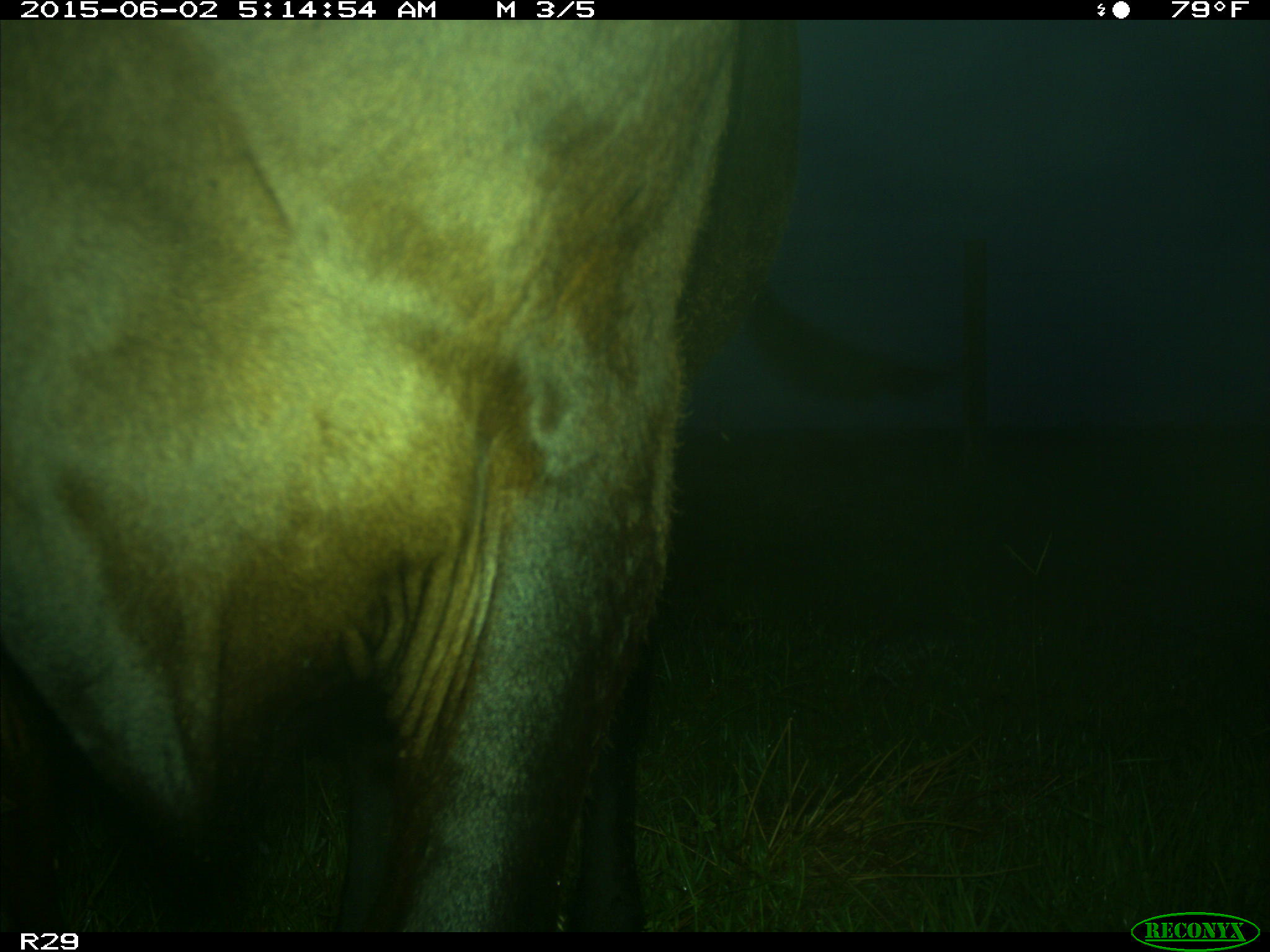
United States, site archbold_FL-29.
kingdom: Animalia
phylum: Chordata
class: Mammalia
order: Artiodactyla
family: Bovidae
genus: Bos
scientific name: Bos taurus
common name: domestic cow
Bos taurus (domestic cow).